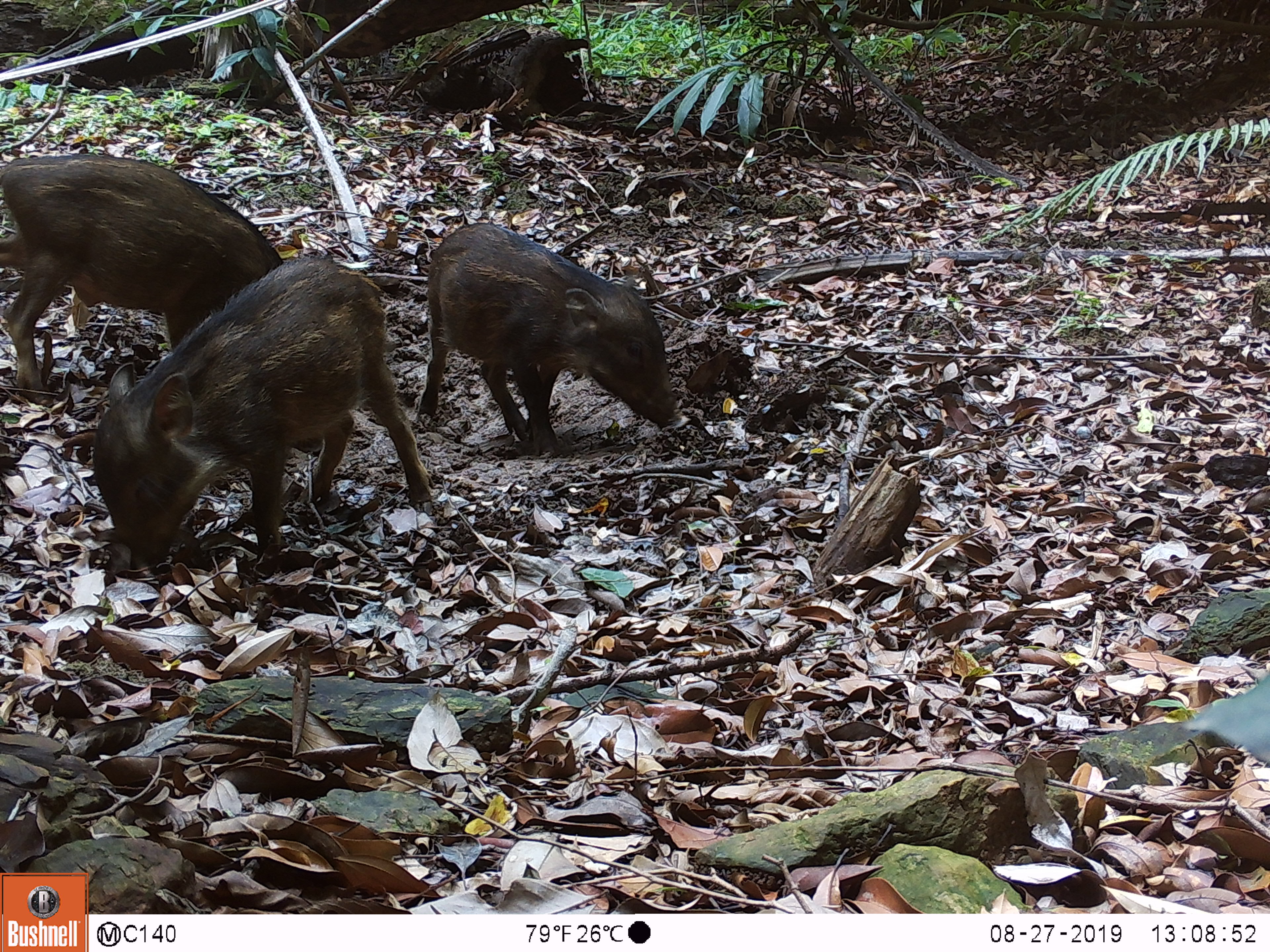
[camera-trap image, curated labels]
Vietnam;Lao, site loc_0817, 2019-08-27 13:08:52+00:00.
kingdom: Animalia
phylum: Chordata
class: Mammalia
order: Artiodactyla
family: Suidae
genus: Sus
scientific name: Sus scrofa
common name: eurasian wild pig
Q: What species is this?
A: Eurasian wild pig (Sus scrofa).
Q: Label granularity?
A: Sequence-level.